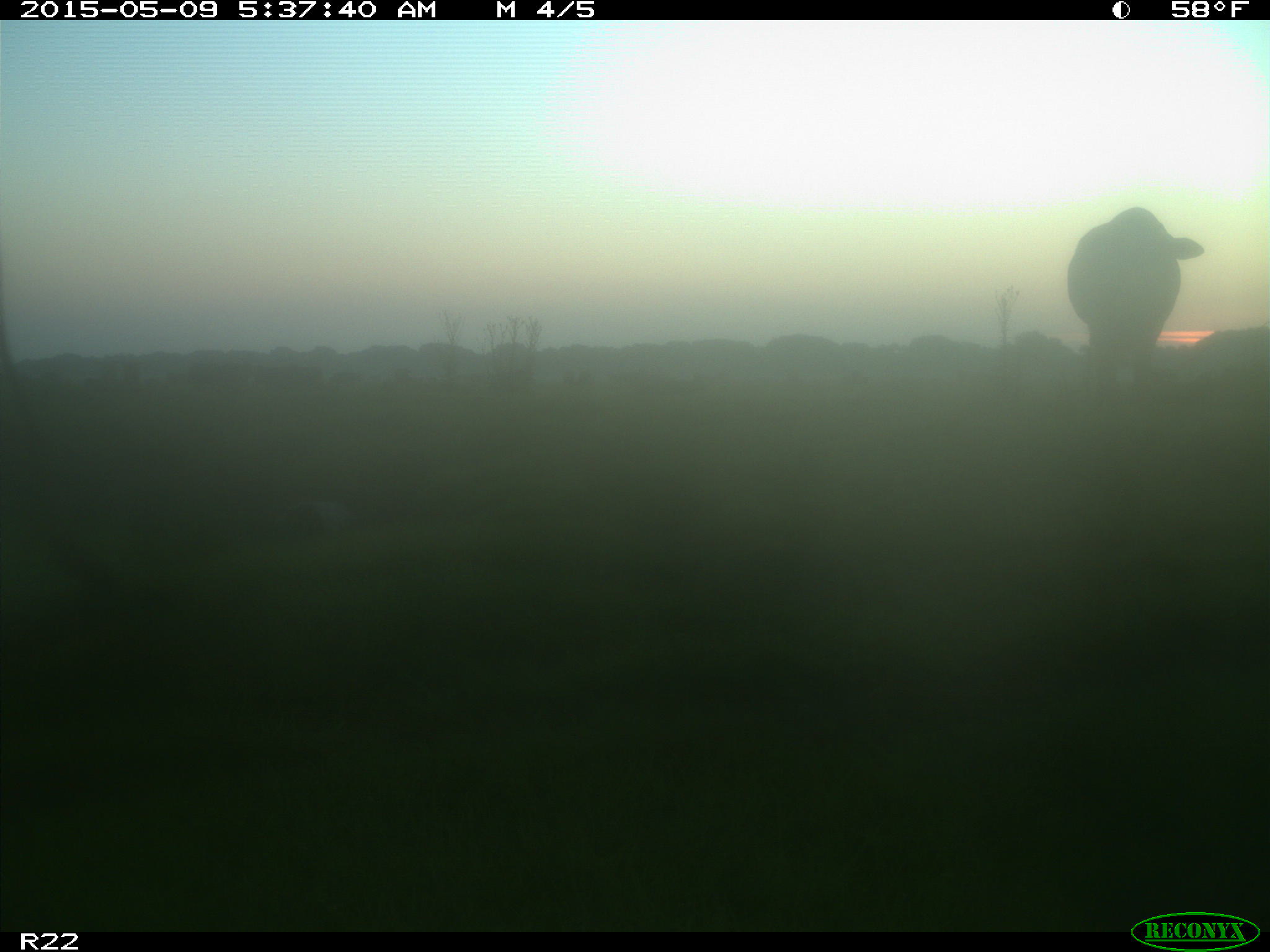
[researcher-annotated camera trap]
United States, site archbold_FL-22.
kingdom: Animalia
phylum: Chordata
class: Mammalia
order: Artiodactyla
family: Bovidae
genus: Bos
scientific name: Bos taurus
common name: domestic cow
Bos taurus (domestic cow).